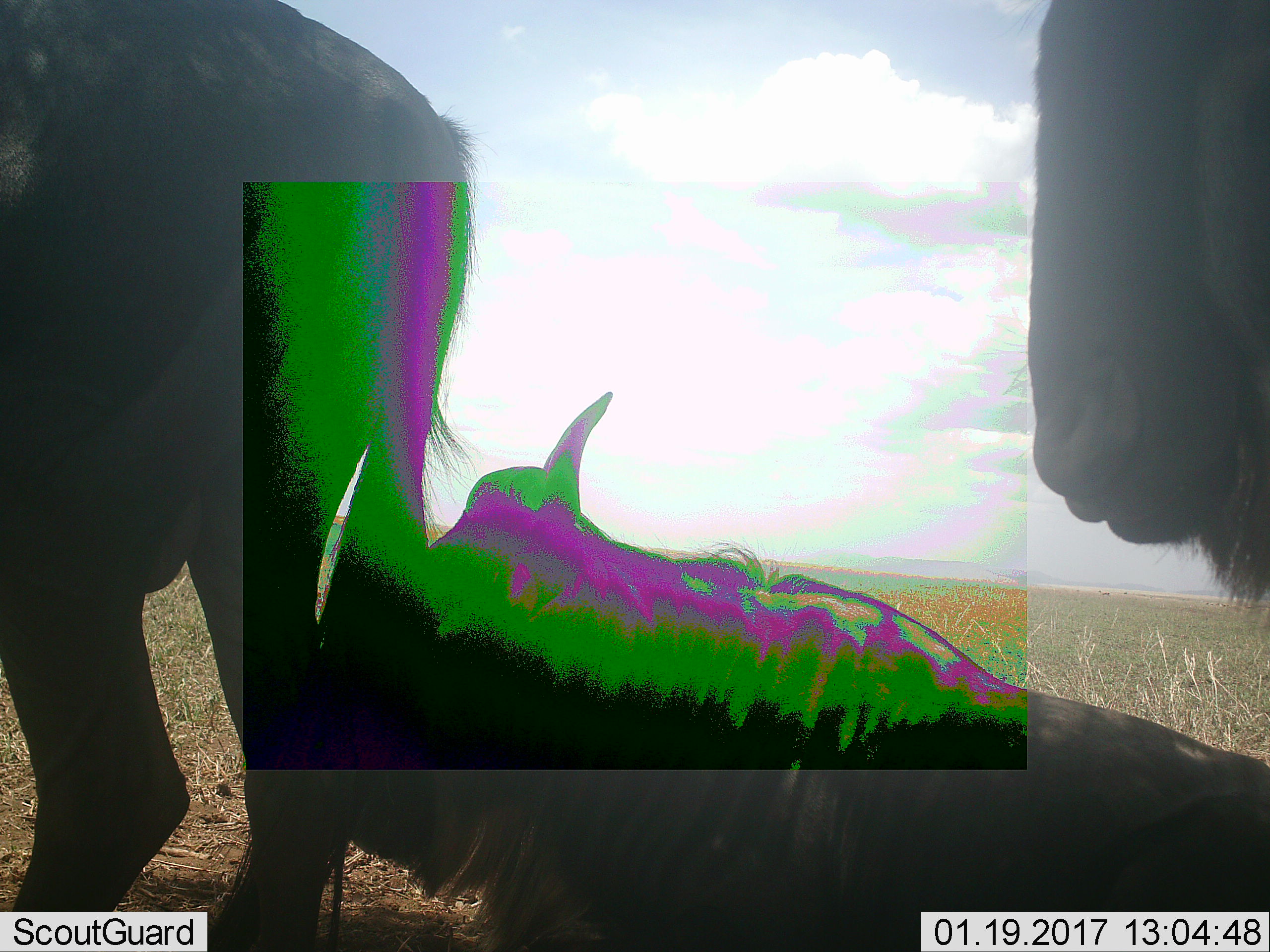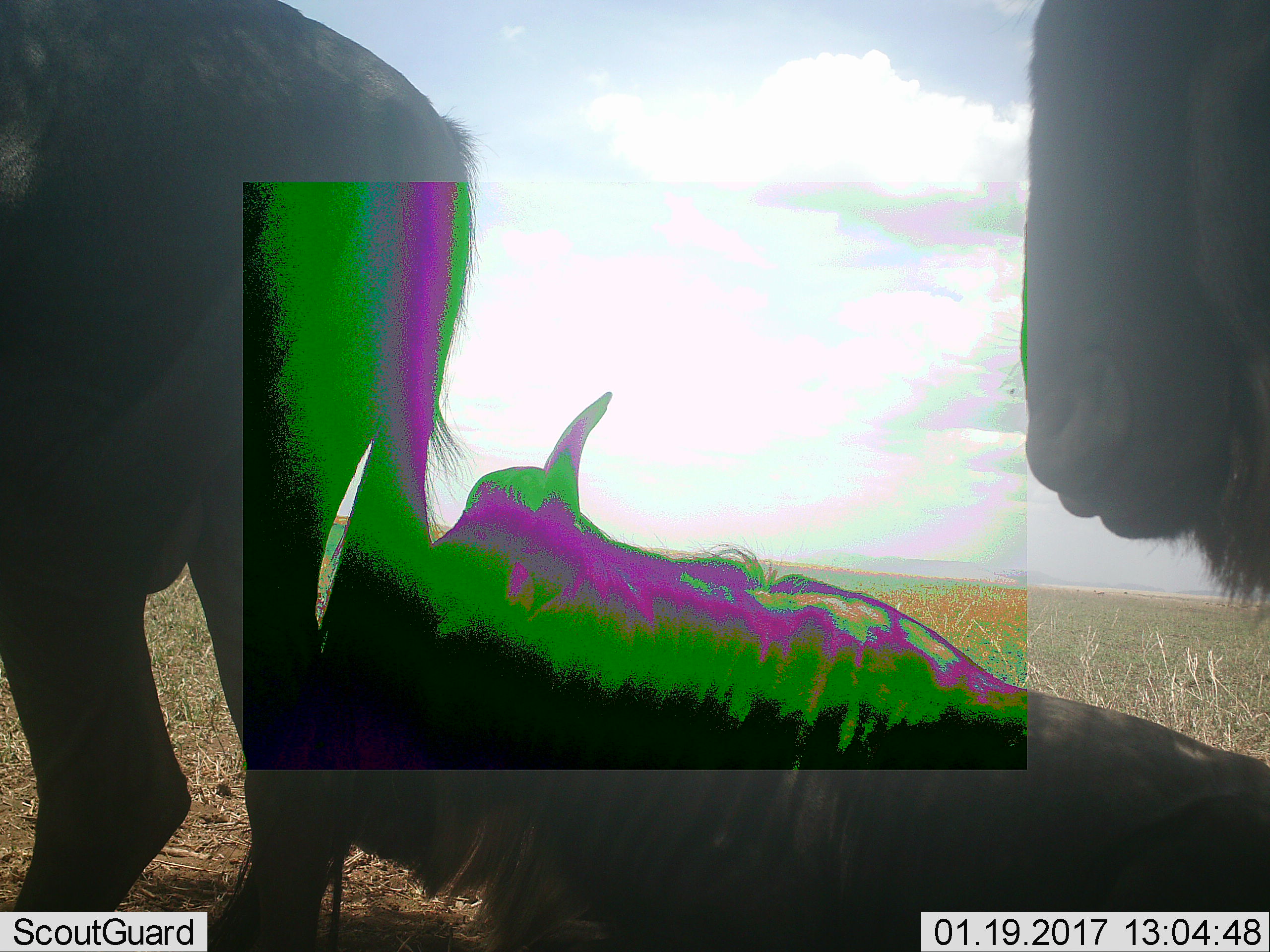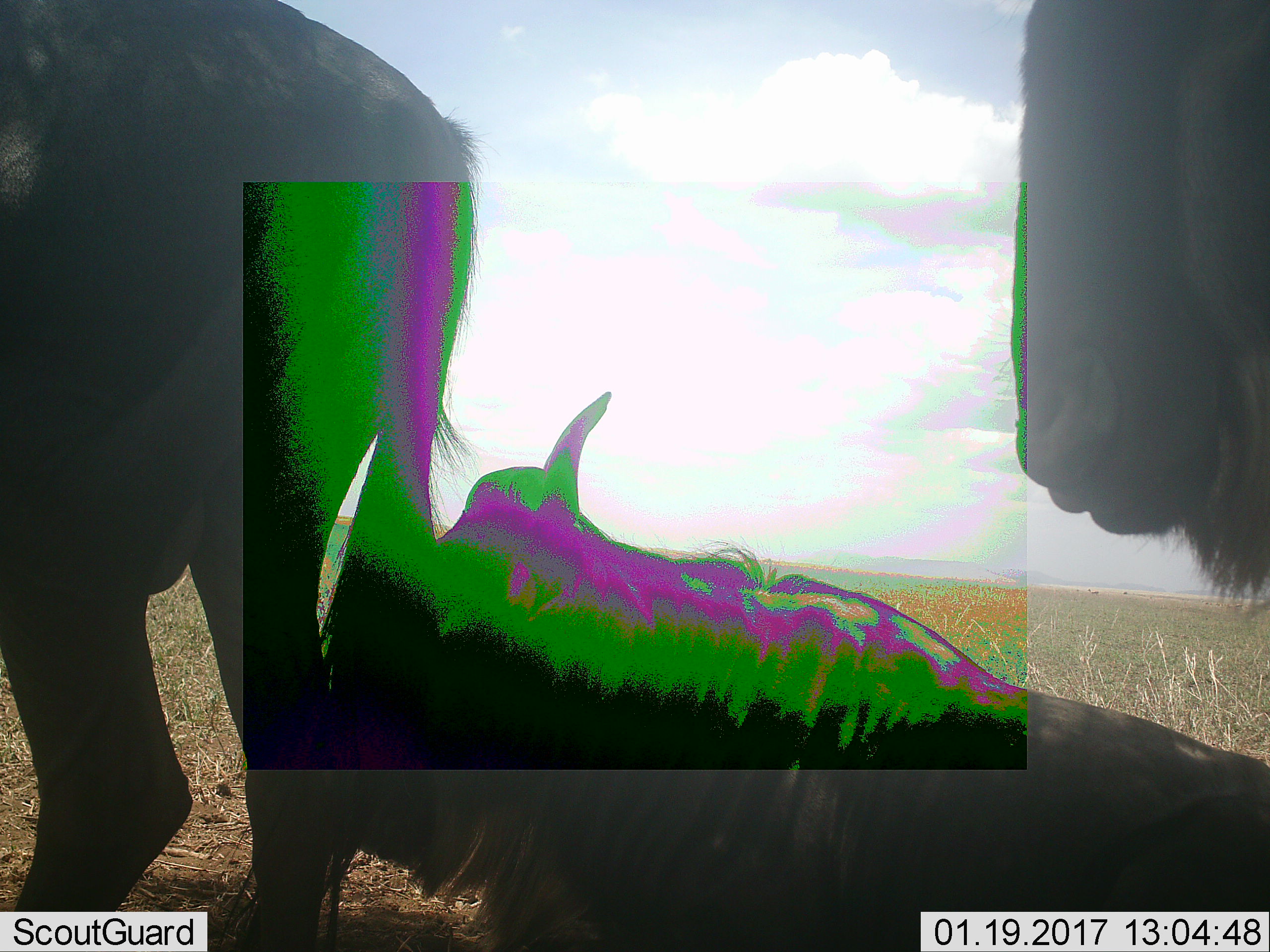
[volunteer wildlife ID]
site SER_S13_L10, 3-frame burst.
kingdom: Animalia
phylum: Chordata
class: Mammalia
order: Artiodactyla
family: Bovidae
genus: Connochaetes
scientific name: Connochaetes taurinus taurinus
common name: blue wildebeest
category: wildebeestblue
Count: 3.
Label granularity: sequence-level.